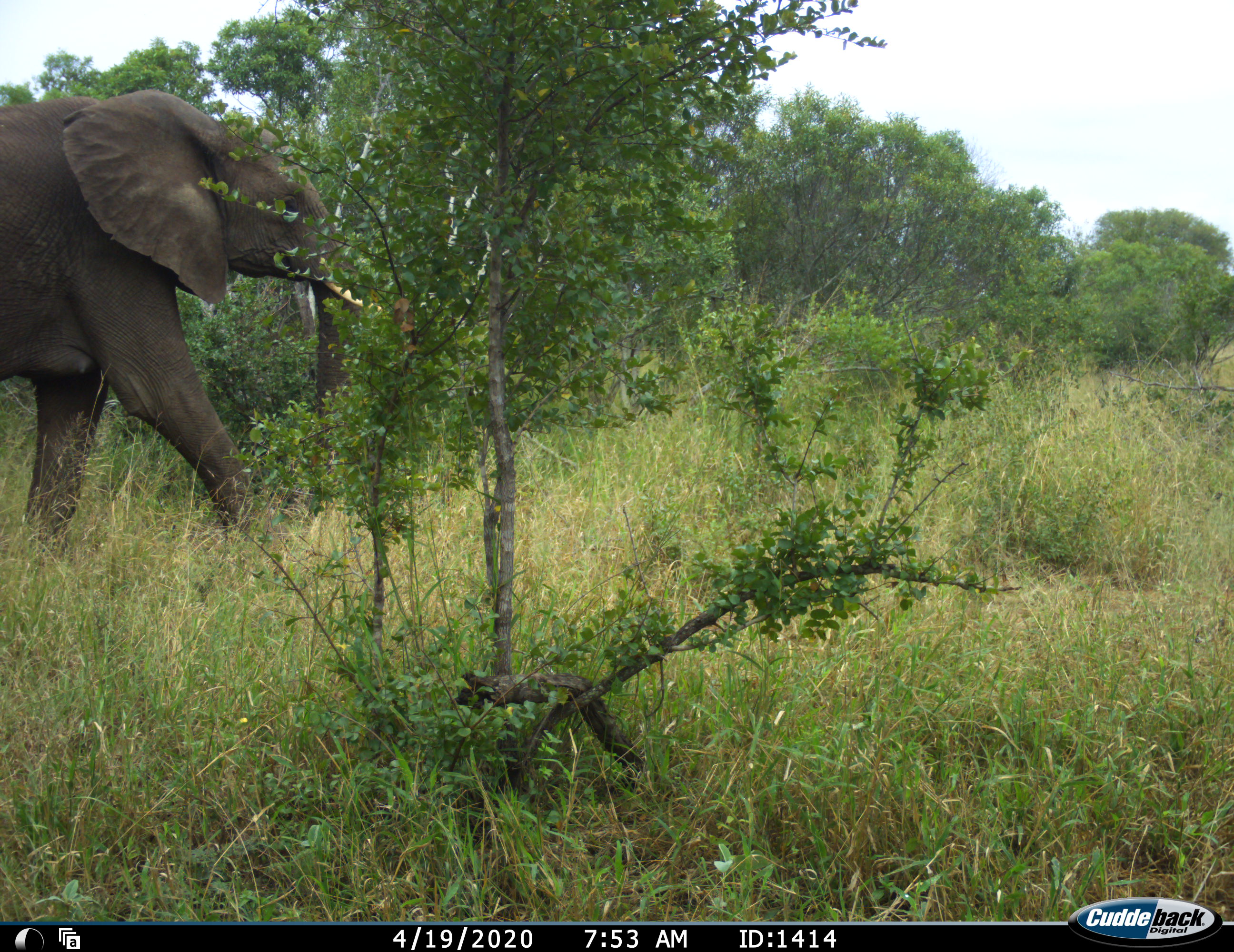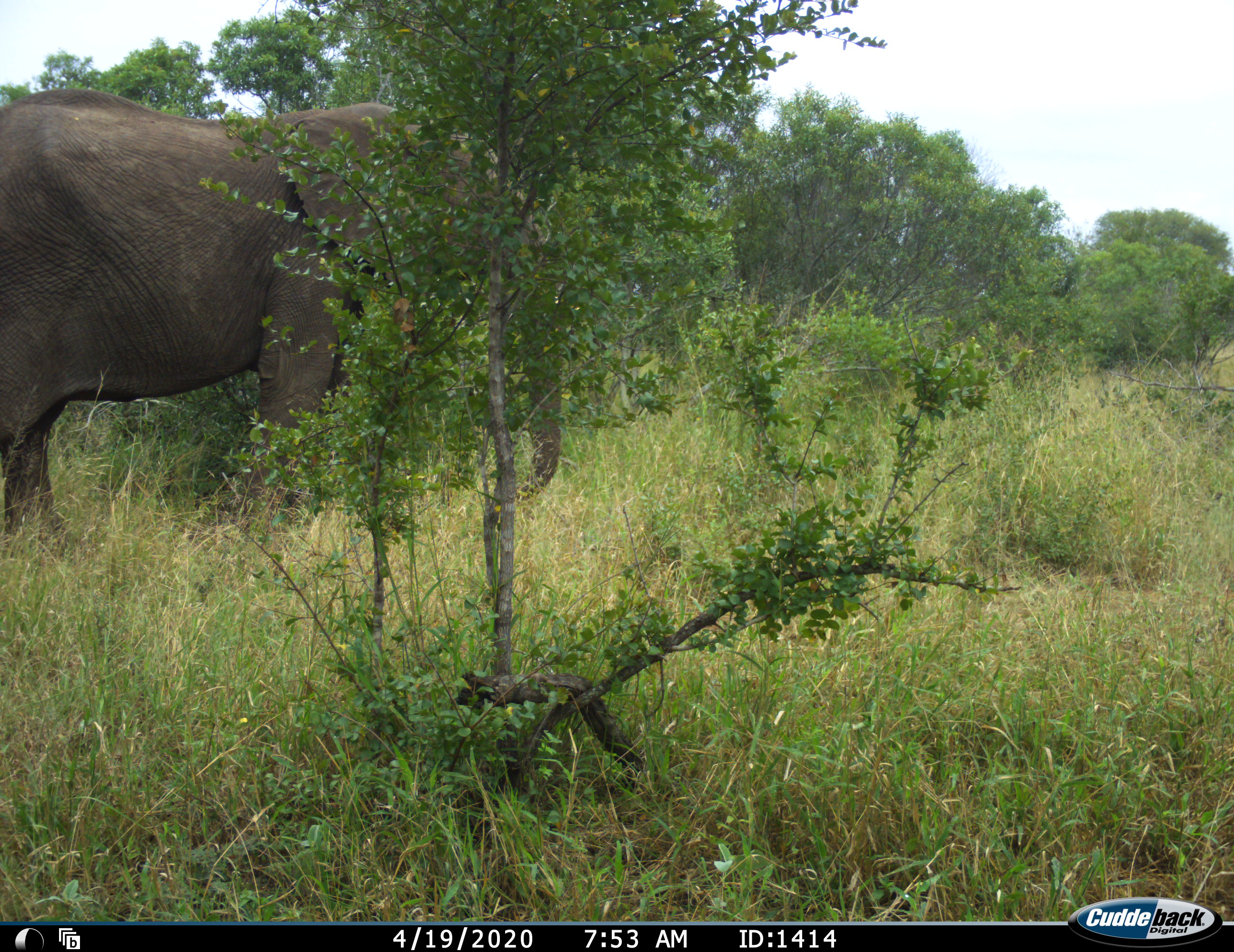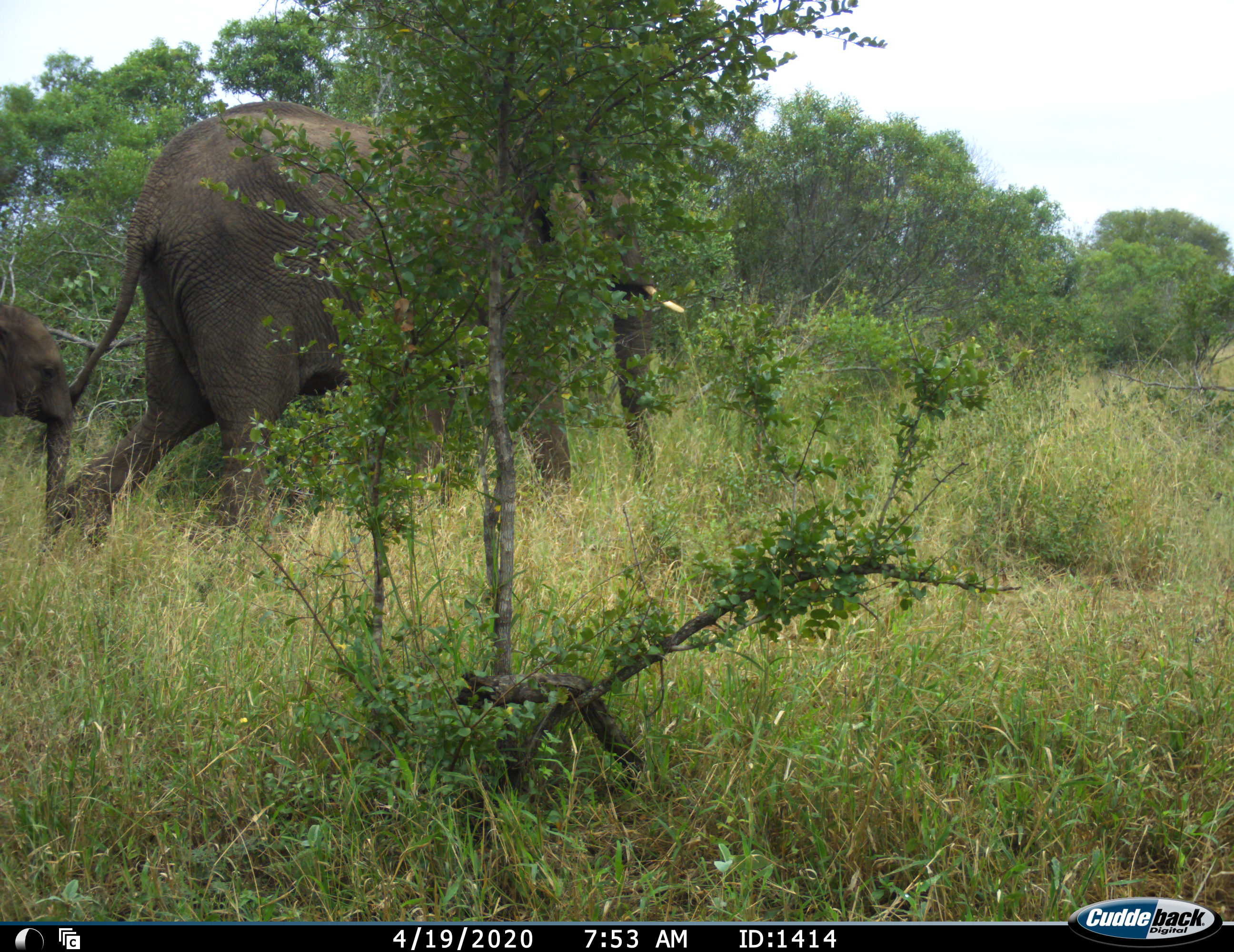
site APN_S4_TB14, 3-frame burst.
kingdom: Animalia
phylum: Chordata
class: Mammalia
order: Proboscidea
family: Elephantidae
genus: Loxodonta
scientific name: Loxodonta africana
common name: african bush elephant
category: elephant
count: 2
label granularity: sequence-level